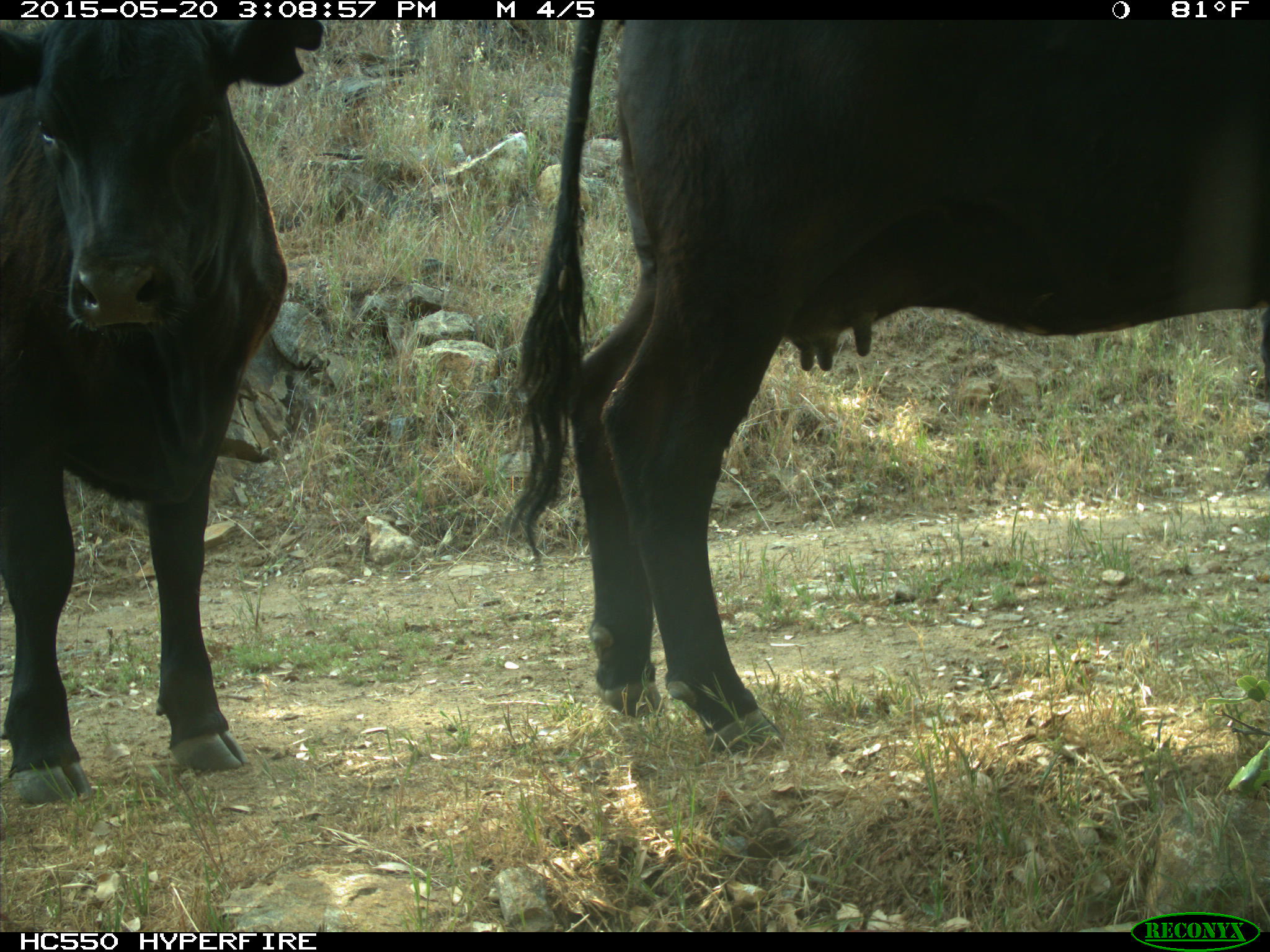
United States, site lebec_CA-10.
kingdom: Animalia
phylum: Chordata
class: Mammalia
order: Artiodactyla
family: Bovidae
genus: Bos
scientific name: Bos taurus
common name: domestic cow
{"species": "Bos taurus (domestic cow)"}